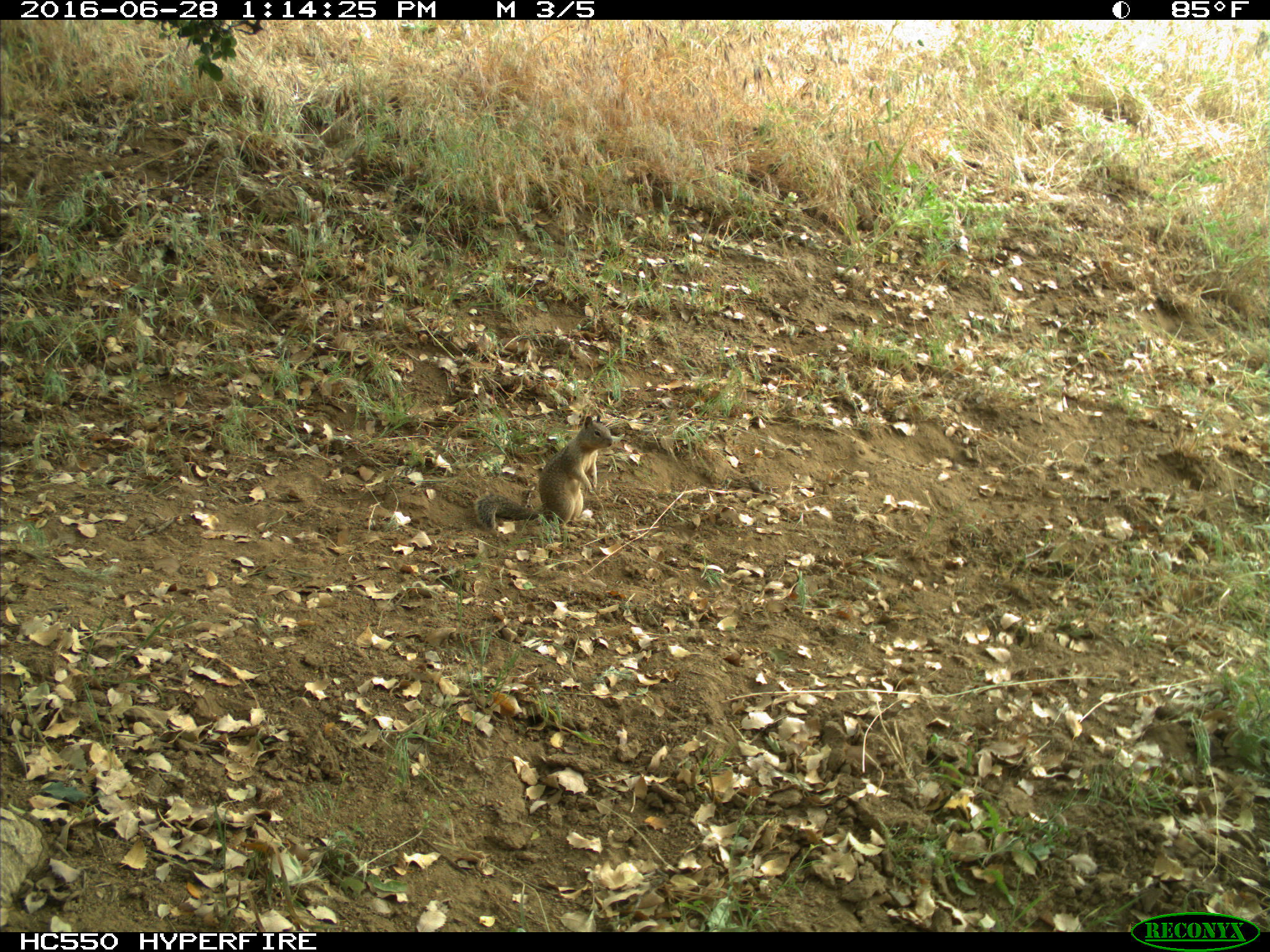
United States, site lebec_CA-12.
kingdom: Animalia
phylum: Chordata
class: Mammalia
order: Rodentia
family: Sciuridae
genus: Otospermophilus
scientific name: Otospermophilus beecheyi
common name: california ground squirrel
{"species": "Otospermophilus beecheyi (california ground squirrel)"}